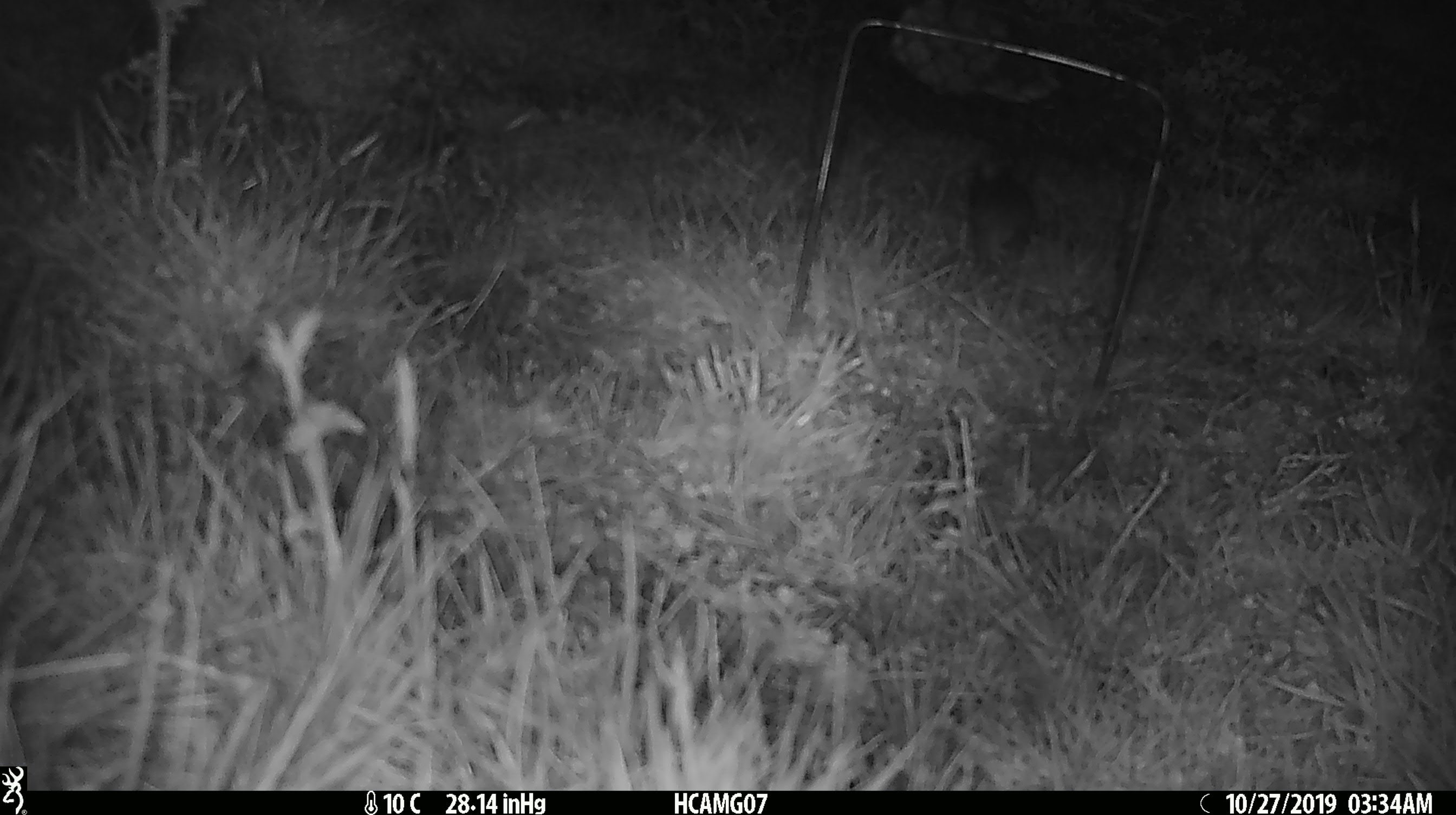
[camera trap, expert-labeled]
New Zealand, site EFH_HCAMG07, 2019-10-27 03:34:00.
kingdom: Animalia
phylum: Chordata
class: Mammalia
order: Rodentia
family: Muridae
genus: Mus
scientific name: Mus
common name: mouse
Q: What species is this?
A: Mouse (Mus).